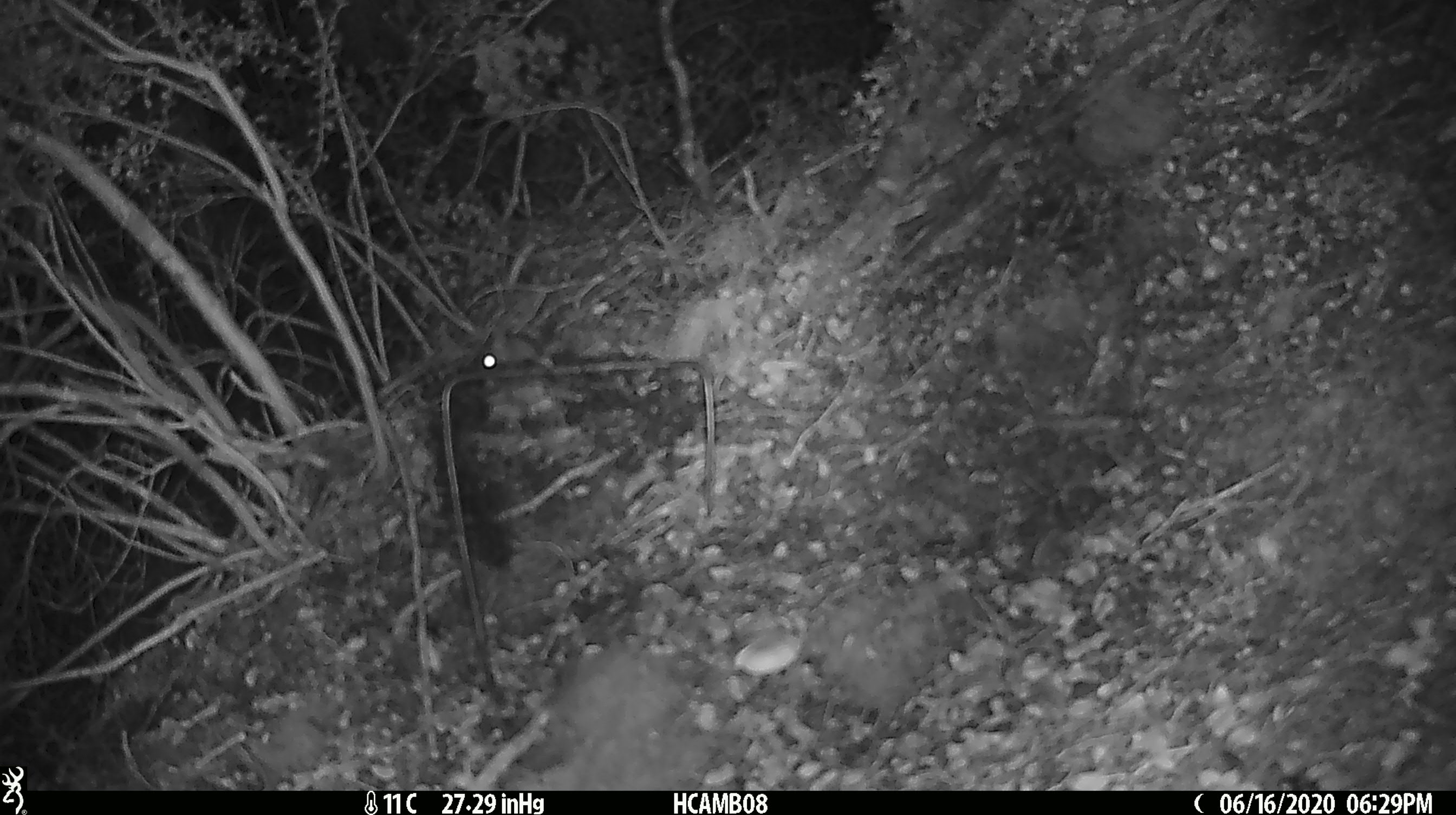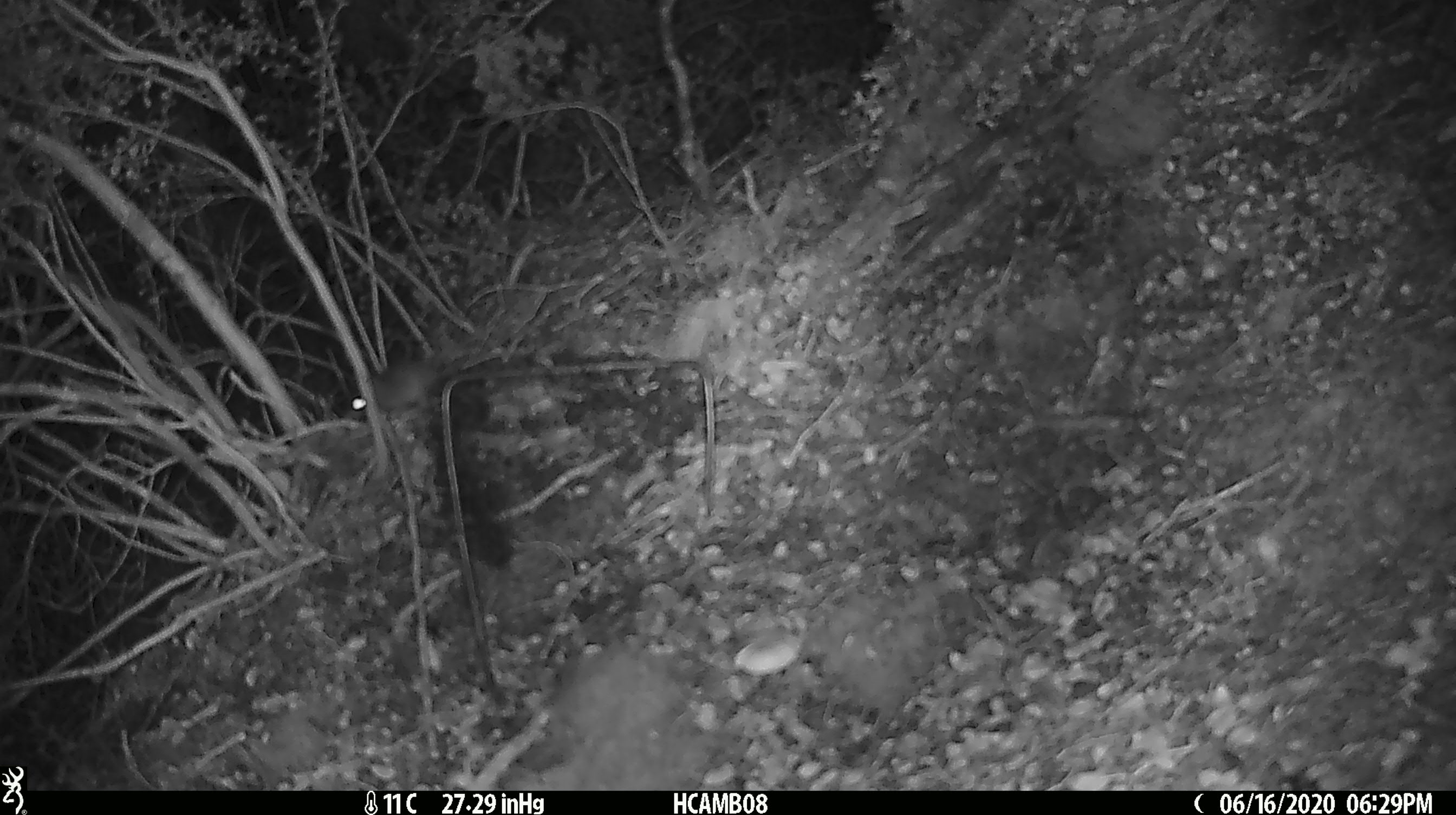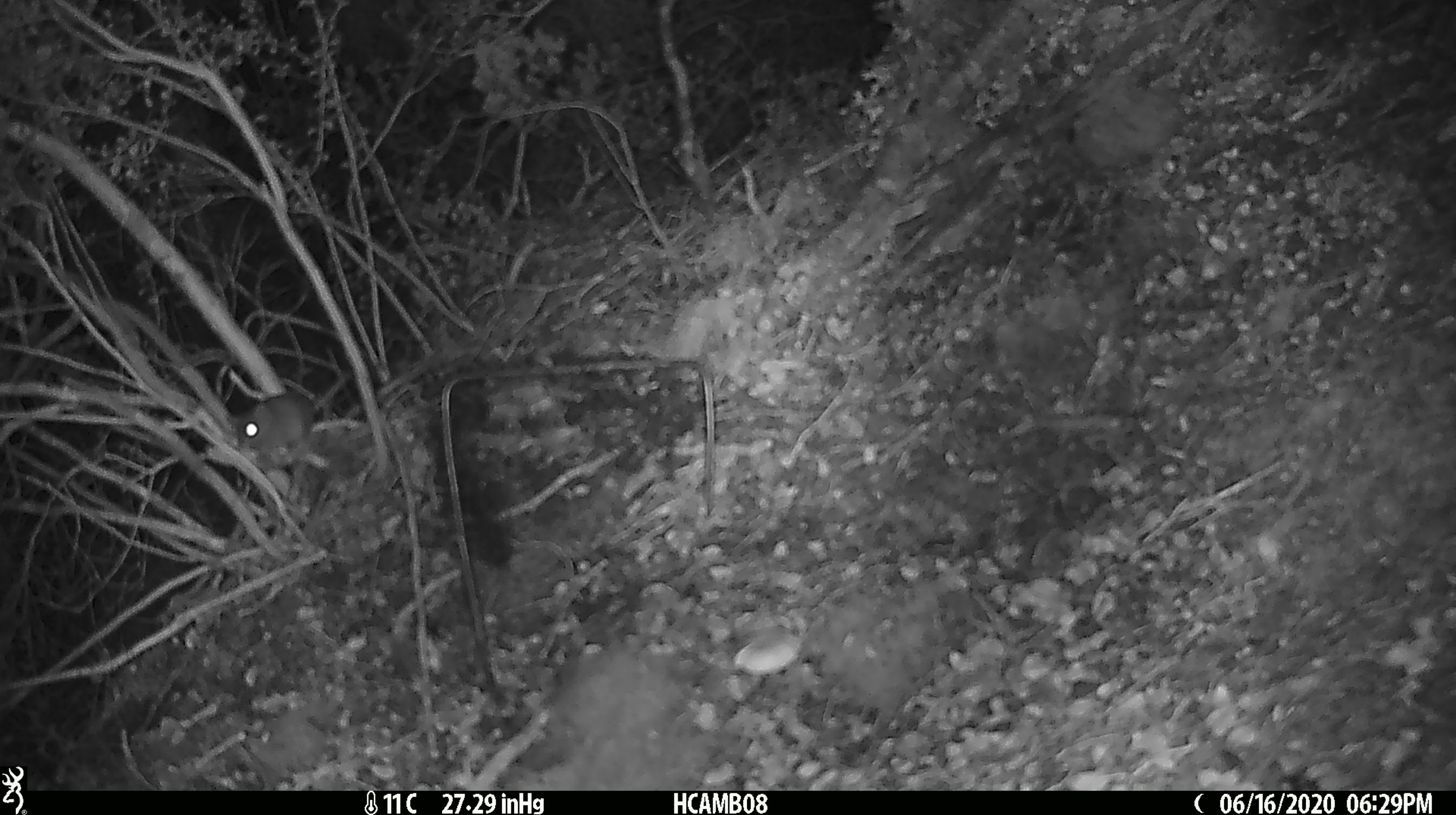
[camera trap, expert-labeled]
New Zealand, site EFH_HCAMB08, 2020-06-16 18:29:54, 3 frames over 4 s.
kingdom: Animalia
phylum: Chordata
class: Mammalia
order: Rodentia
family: Muridae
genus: Mus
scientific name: Mus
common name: mouse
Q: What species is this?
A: Mouse (Mus).